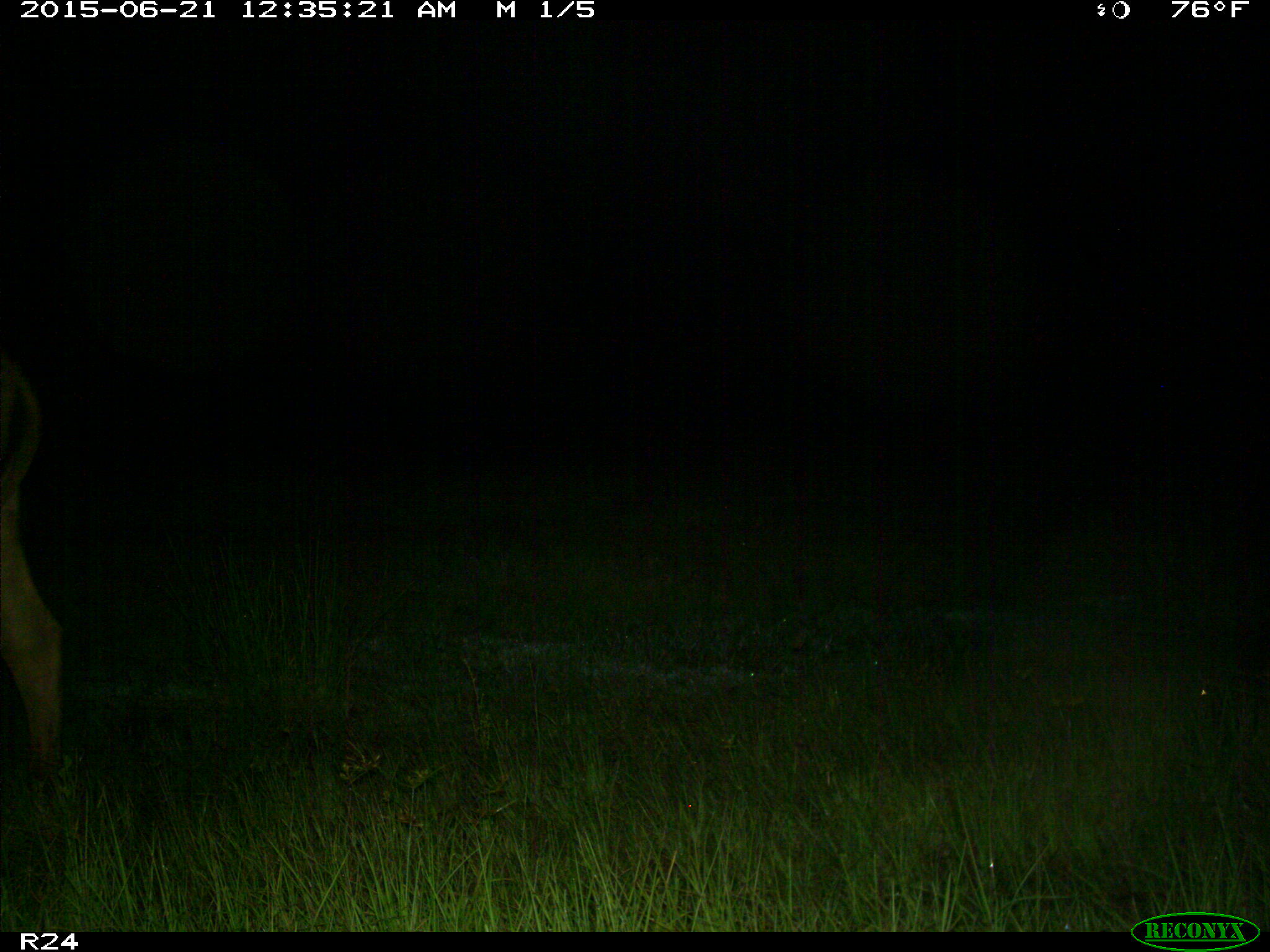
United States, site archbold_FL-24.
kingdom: Animalia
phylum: Chordata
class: Mammalia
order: Artiodactyla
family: Bovidae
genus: Bos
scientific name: Bos taurus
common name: domestic cow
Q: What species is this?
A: Bos taurus (domestic cow).